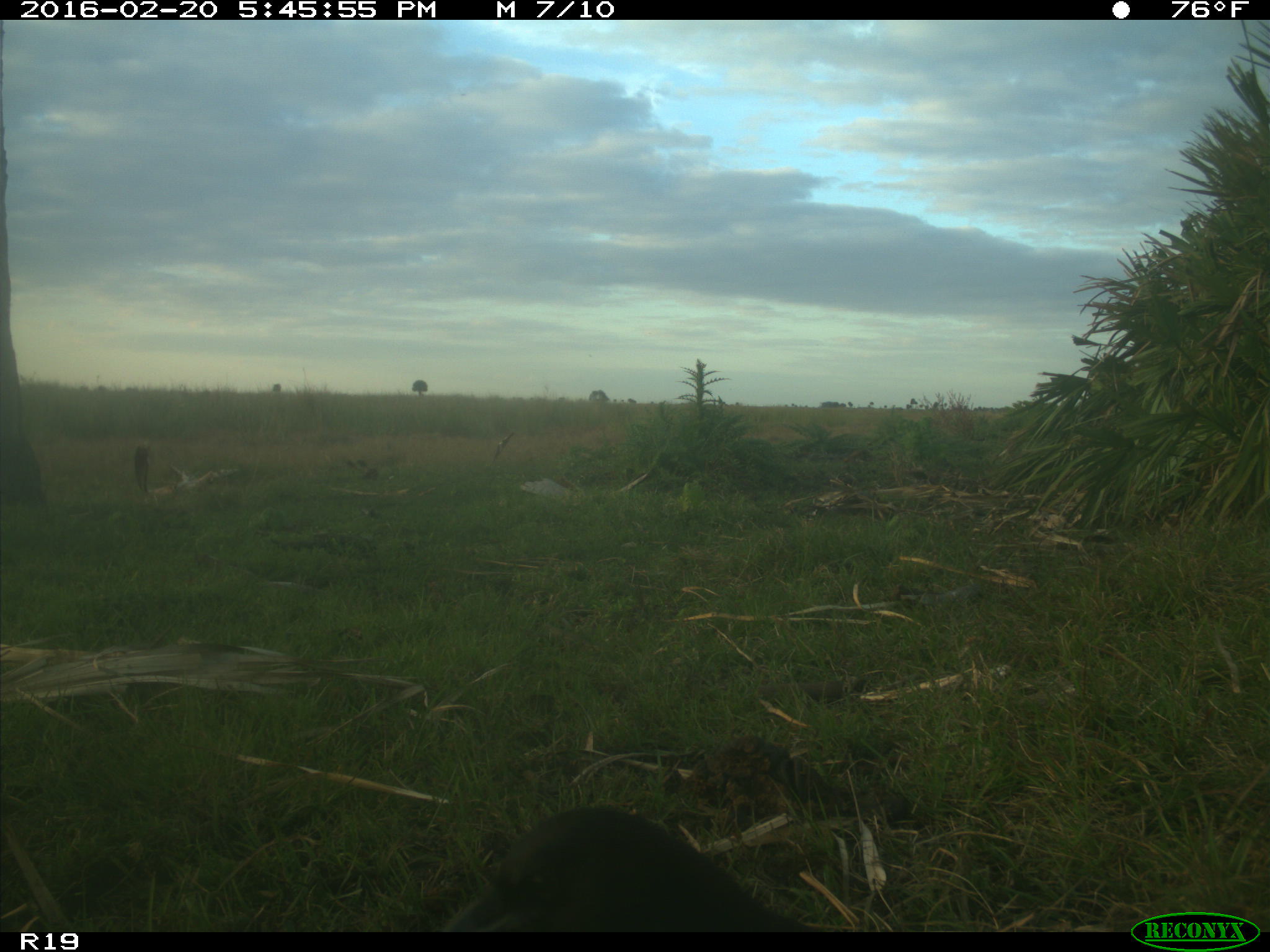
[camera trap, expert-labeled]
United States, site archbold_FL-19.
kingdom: Animalia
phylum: Chordata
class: Mammalia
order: Cingulata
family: Dasypodidae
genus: Dasypus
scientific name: Dasypus novemcinctus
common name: nine-banded armadillo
Dasypus novemcinctus (nine-banded armadillo).